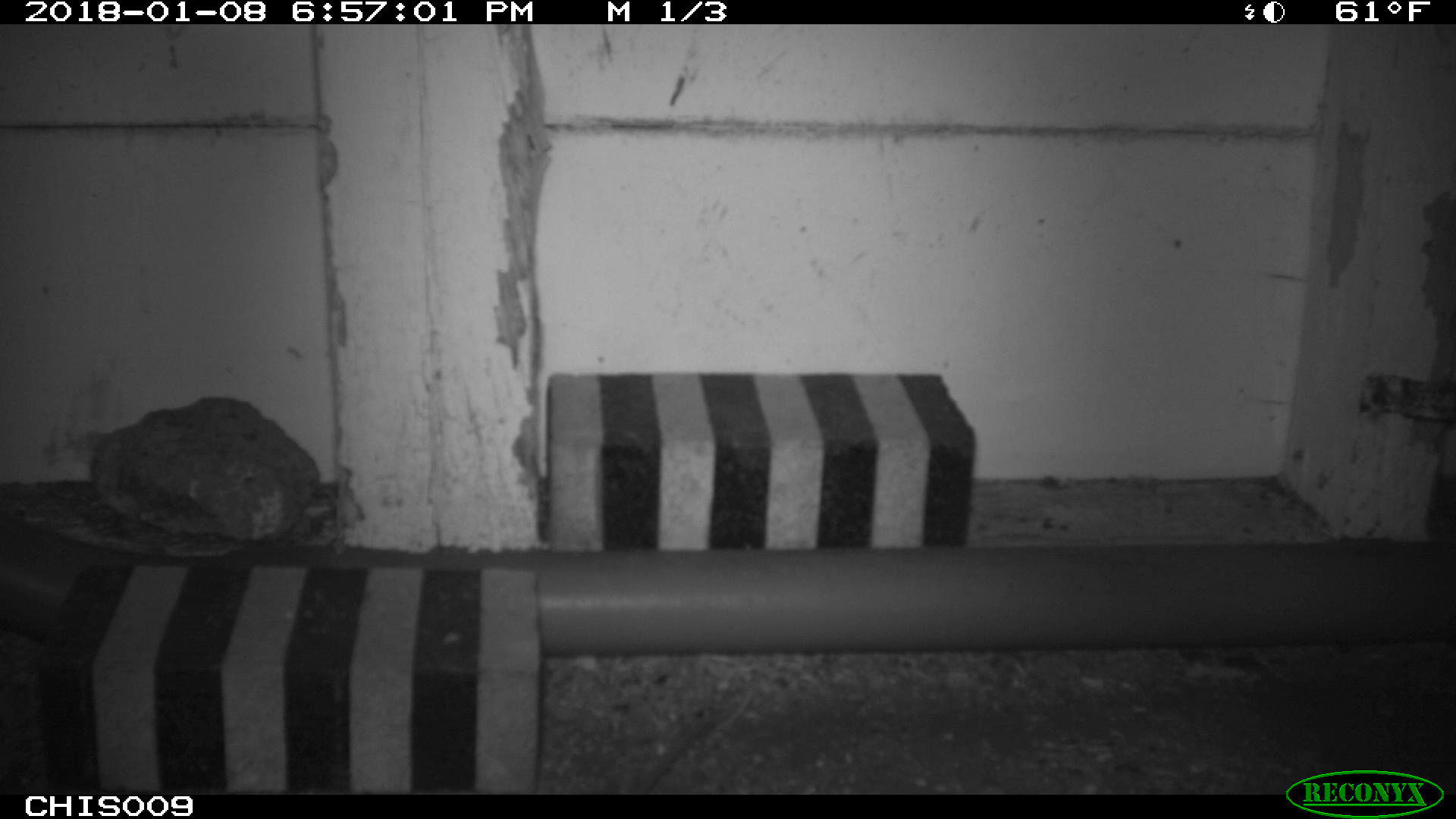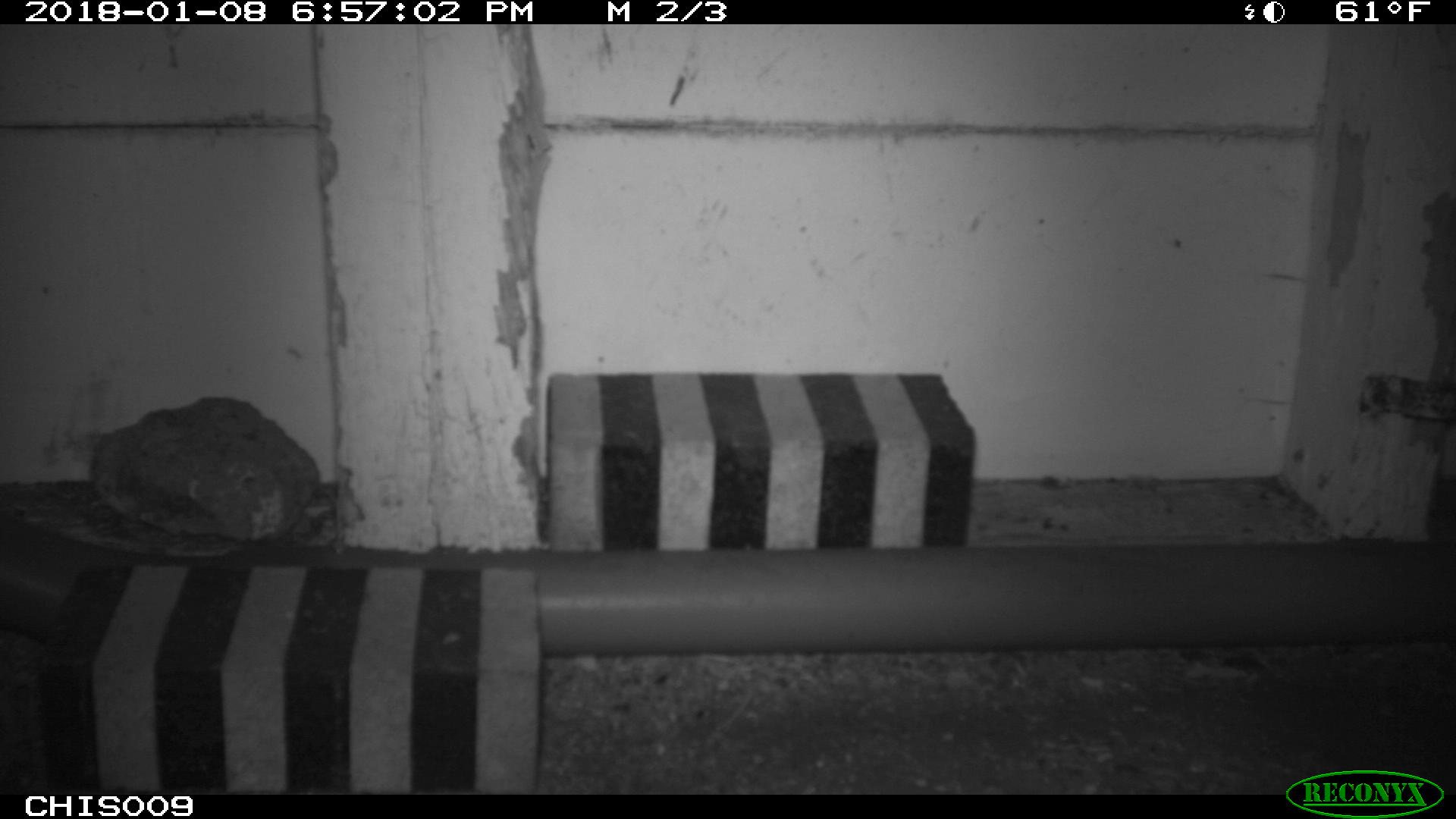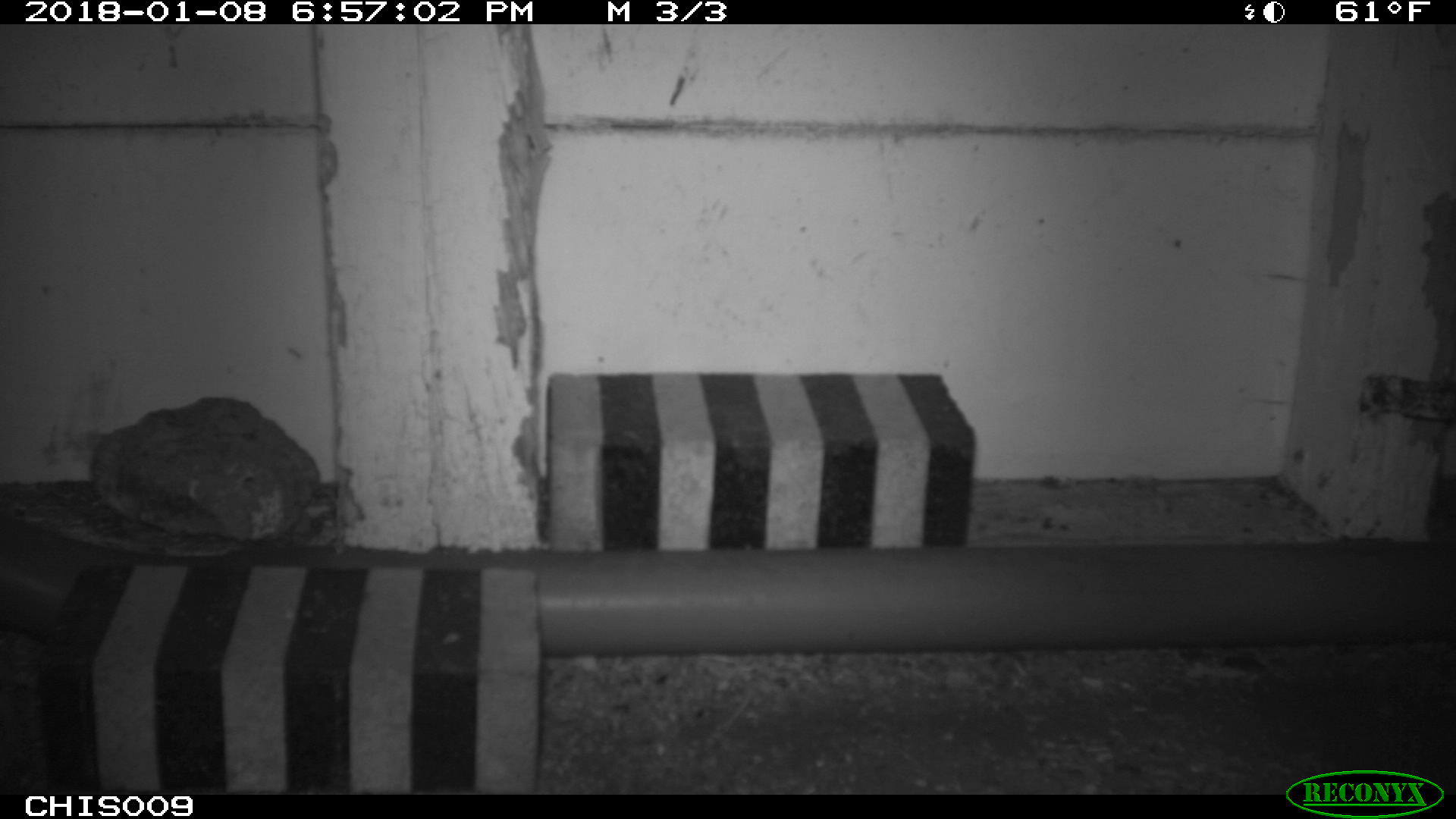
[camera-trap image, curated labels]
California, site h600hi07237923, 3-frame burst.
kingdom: Animalia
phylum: Chordata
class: Mammalia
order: Rodentia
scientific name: Rodentia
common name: rodent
Rodent (Rodentia).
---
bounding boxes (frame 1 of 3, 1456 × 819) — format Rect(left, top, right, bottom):
rodent: Rect(640, 720, 711, 794)